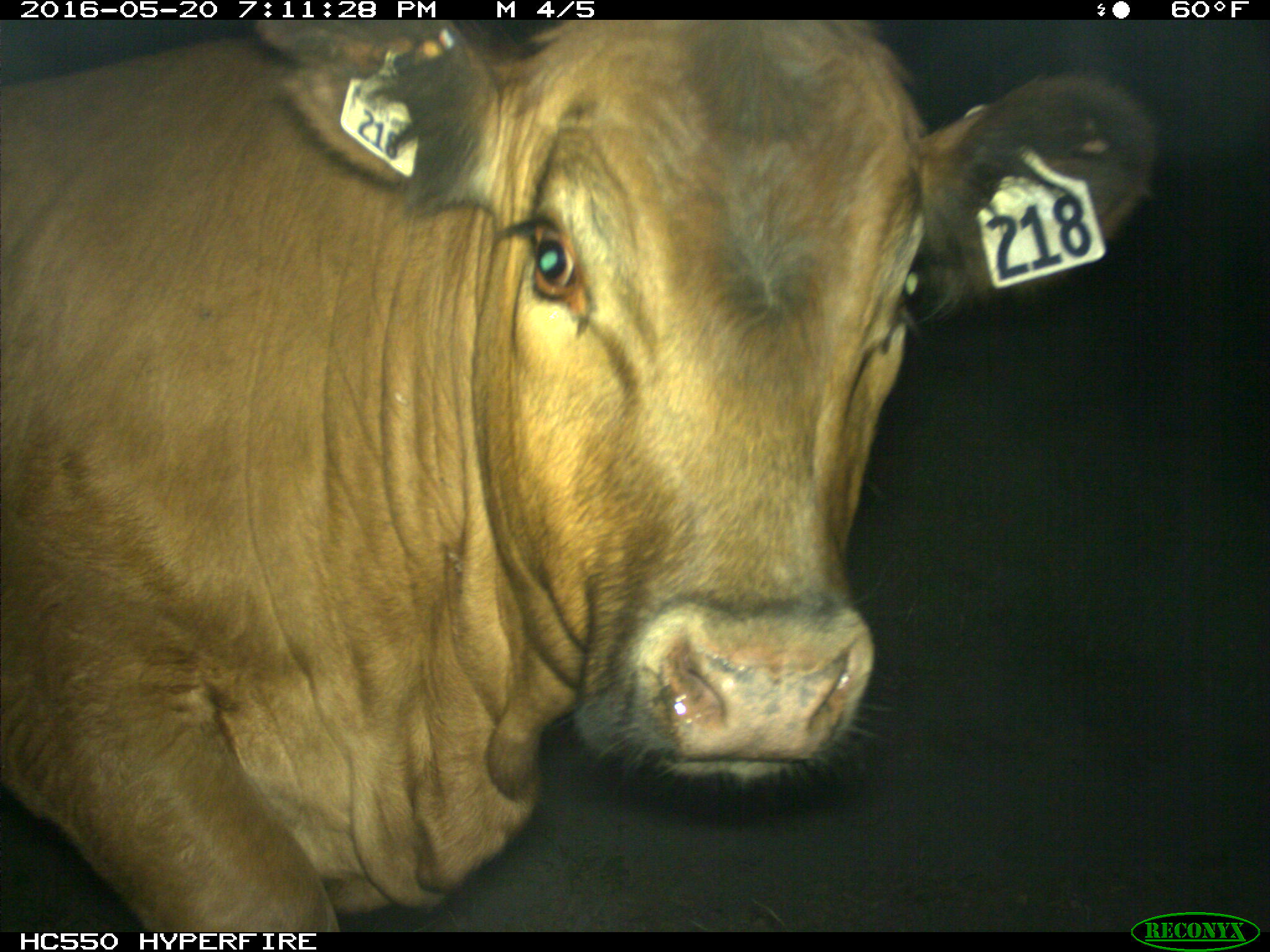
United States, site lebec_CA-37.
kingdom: Animalia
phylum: Chordata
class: Mammalia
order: Artiodactyla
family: Bovidae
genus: Bos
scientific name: Bos taurus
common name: domestic cow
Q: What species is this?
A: Bos taurus (domestic cow).